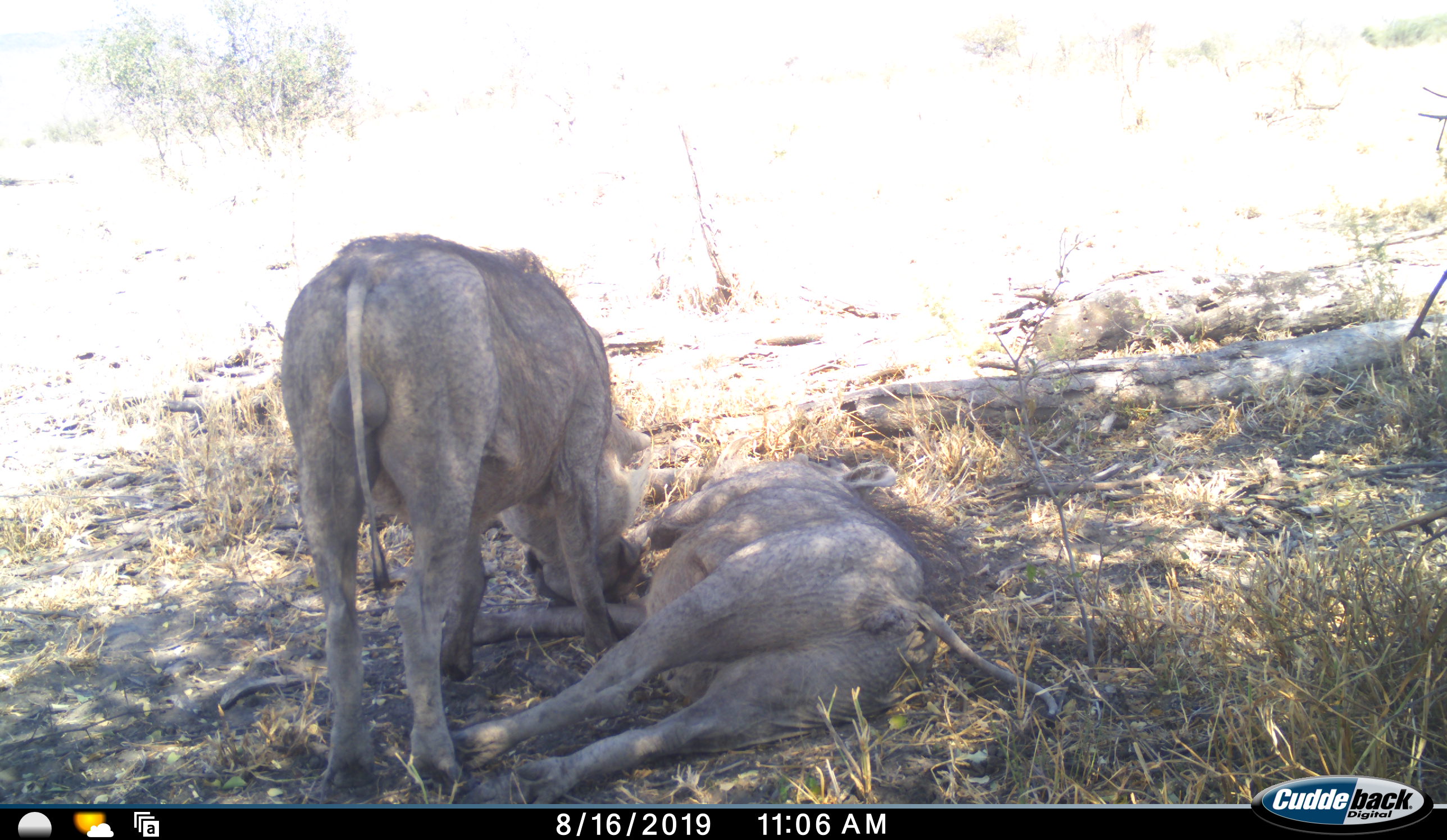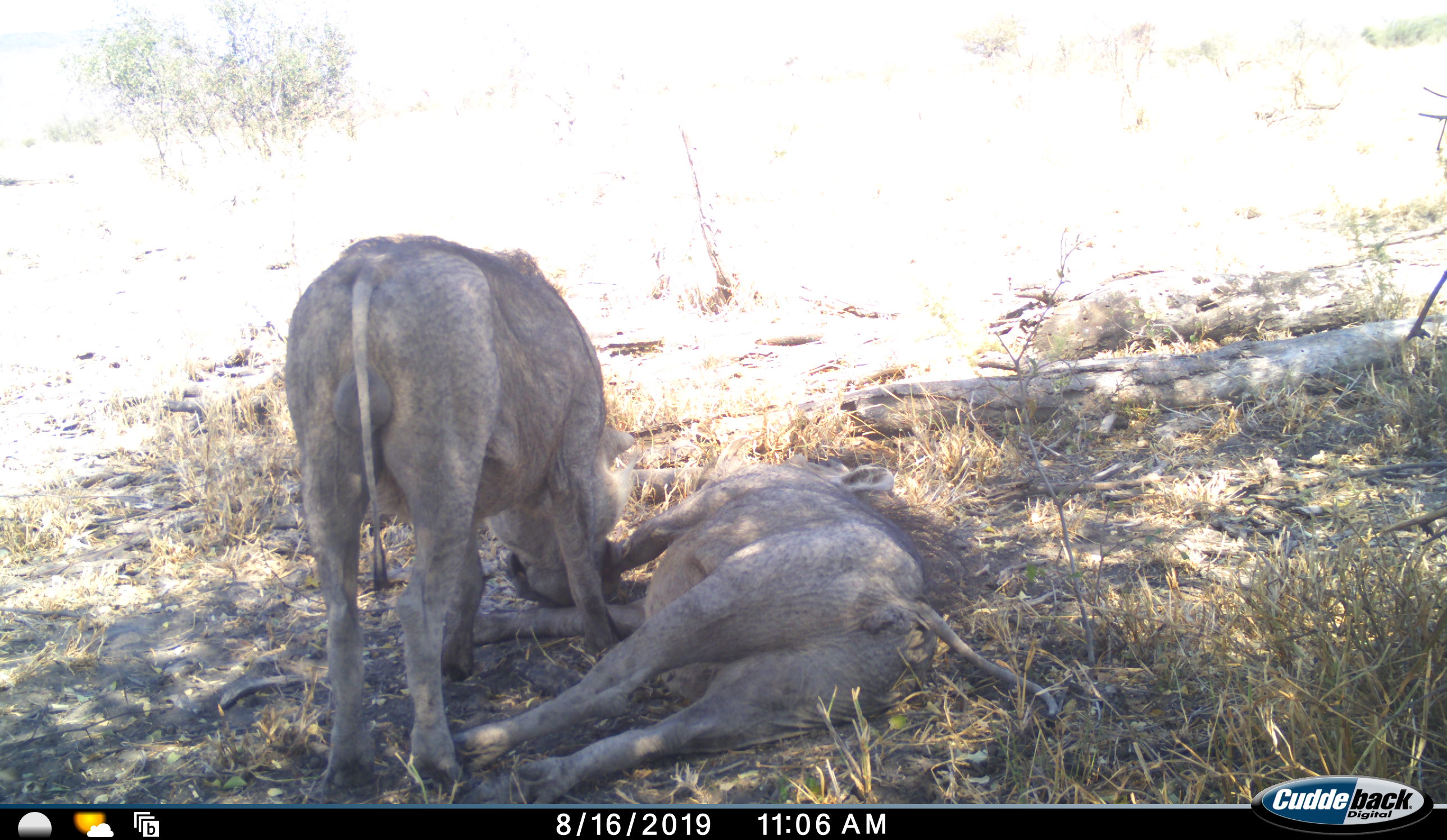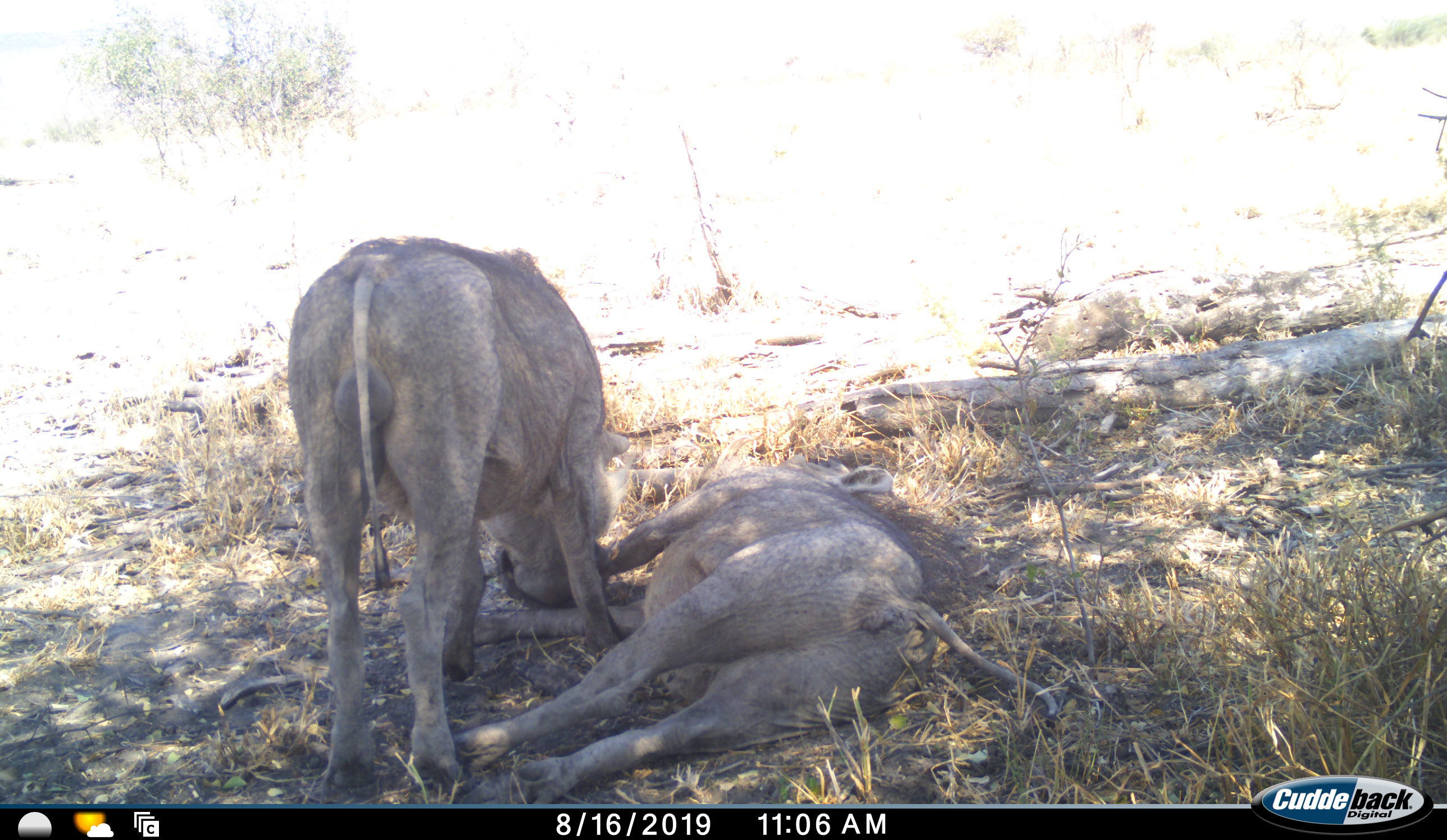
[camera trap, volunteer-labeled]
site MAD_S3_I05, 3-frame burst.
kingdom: Animalia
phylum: Chordata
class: Mammalia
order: Artiodactyla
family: Suidae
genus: Phacochoerus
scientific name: Phacochoerus africanus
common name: warthog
Warthog (Phacochoerus africanus), count 2. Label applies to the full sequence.